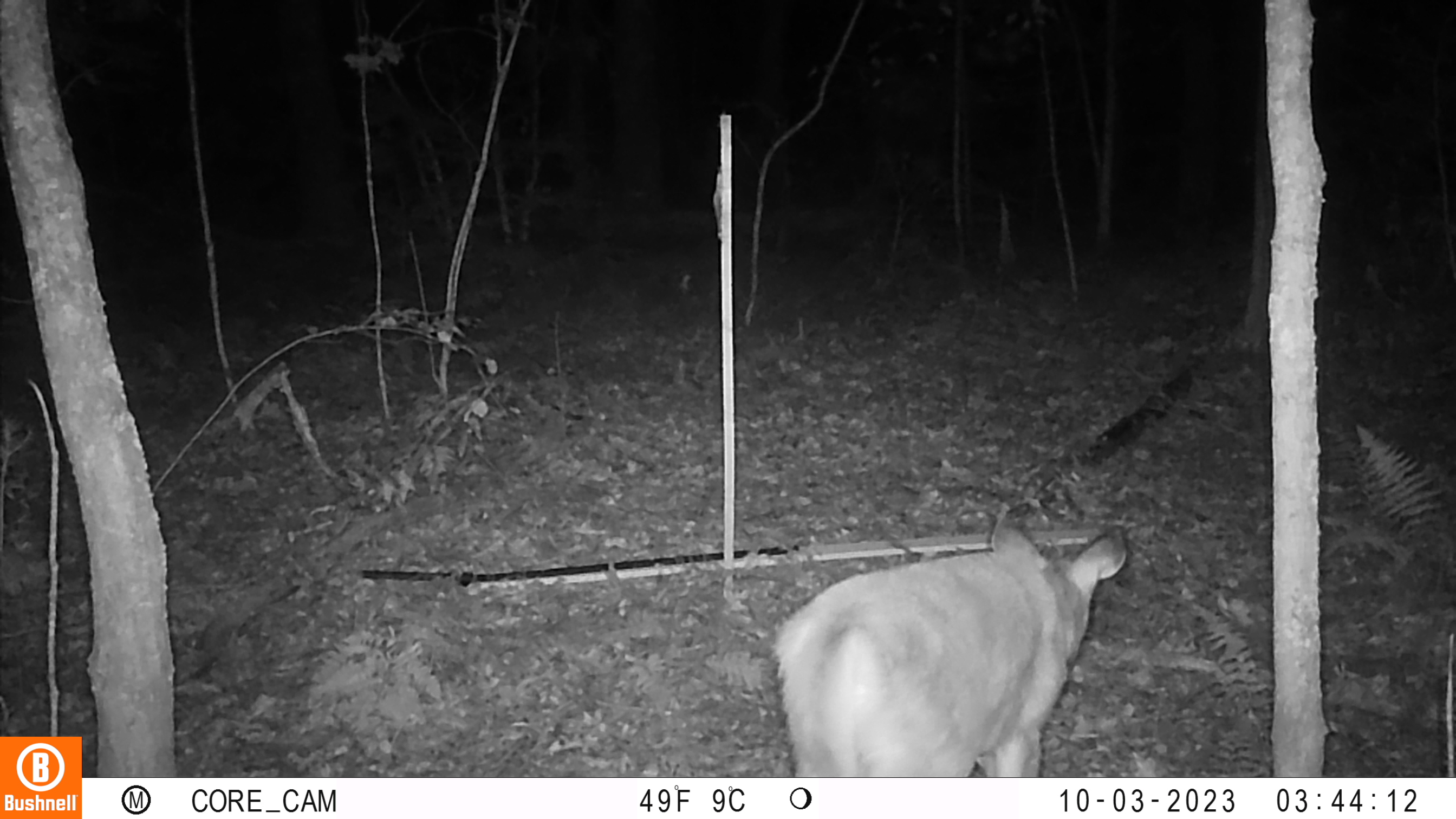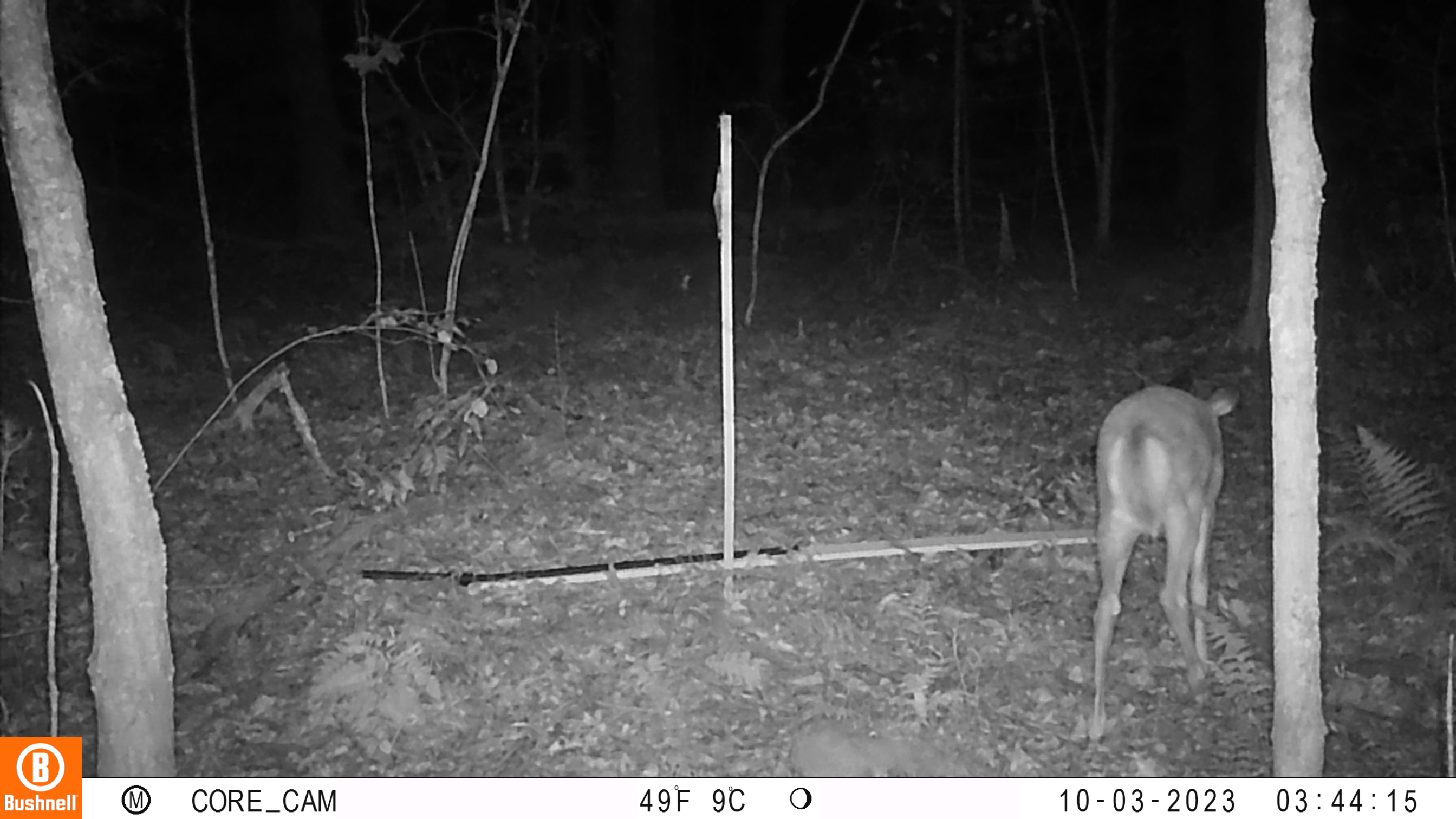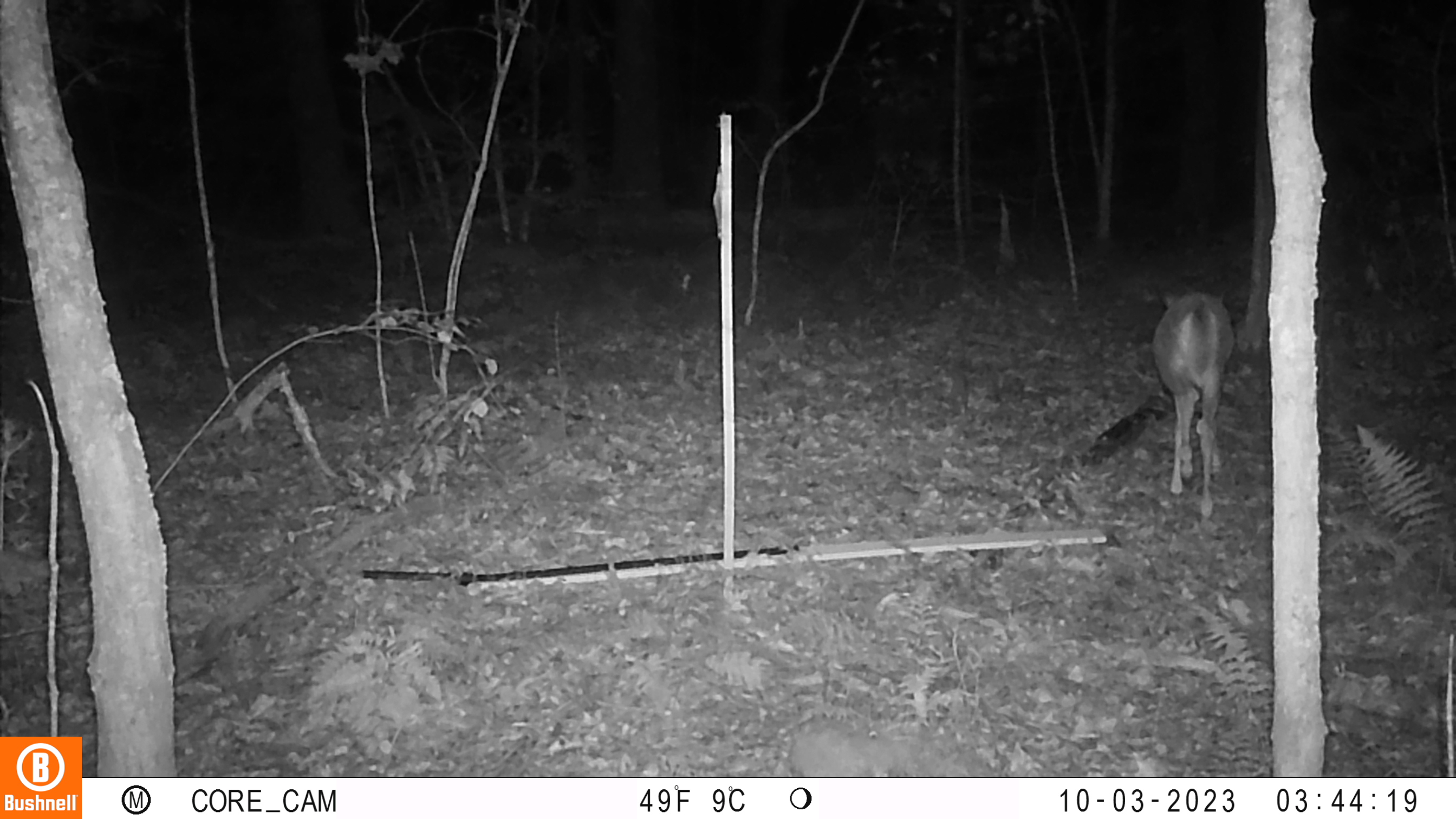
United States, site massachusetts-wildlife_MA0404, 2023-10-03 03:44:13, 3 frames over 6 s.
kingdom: Animalia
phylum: Chordata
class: Mammalia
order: Artiodactyla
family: Cervidae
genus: Odocoileus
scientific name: Odocoileus virginianus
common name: white-tailed deer